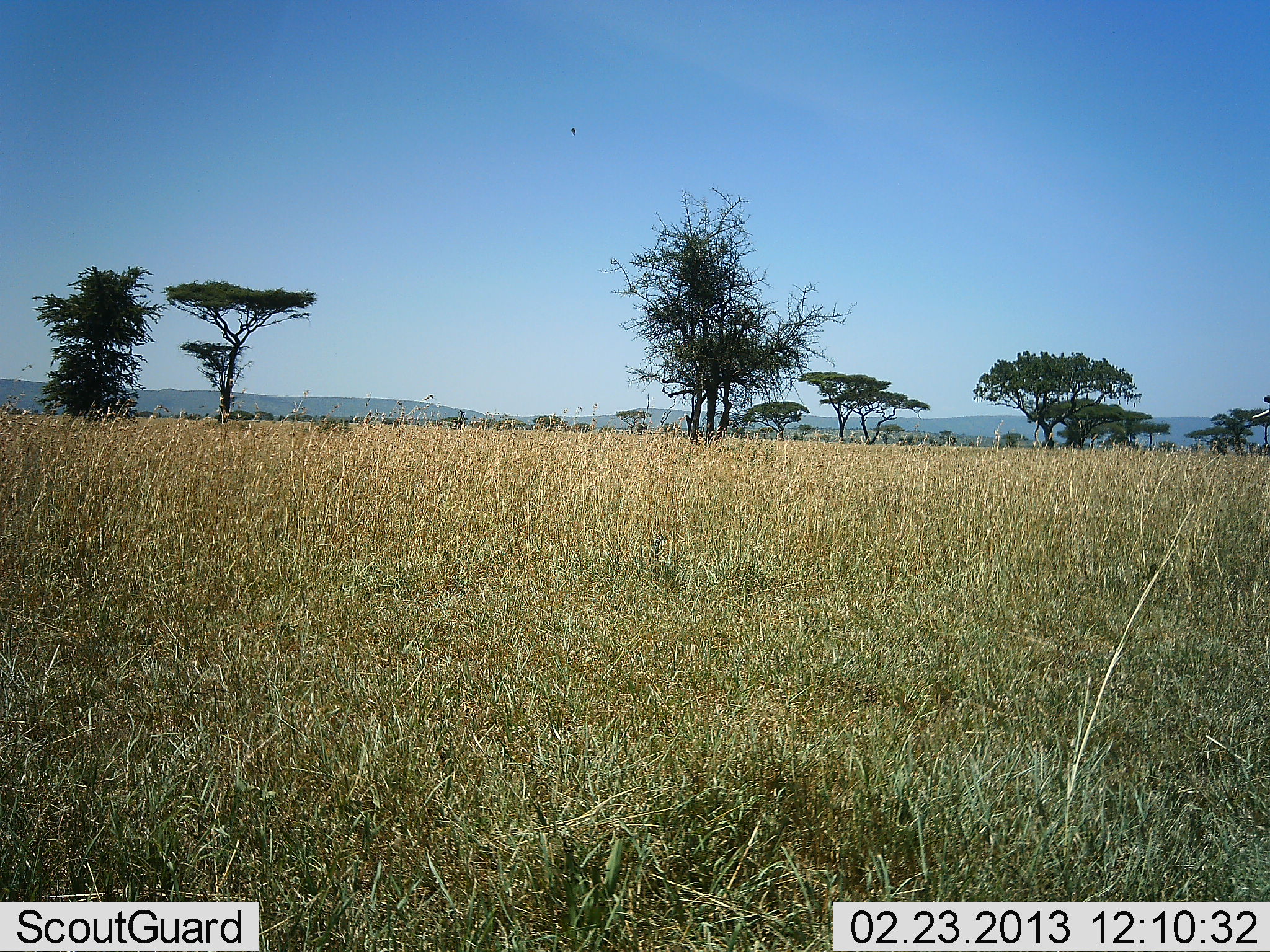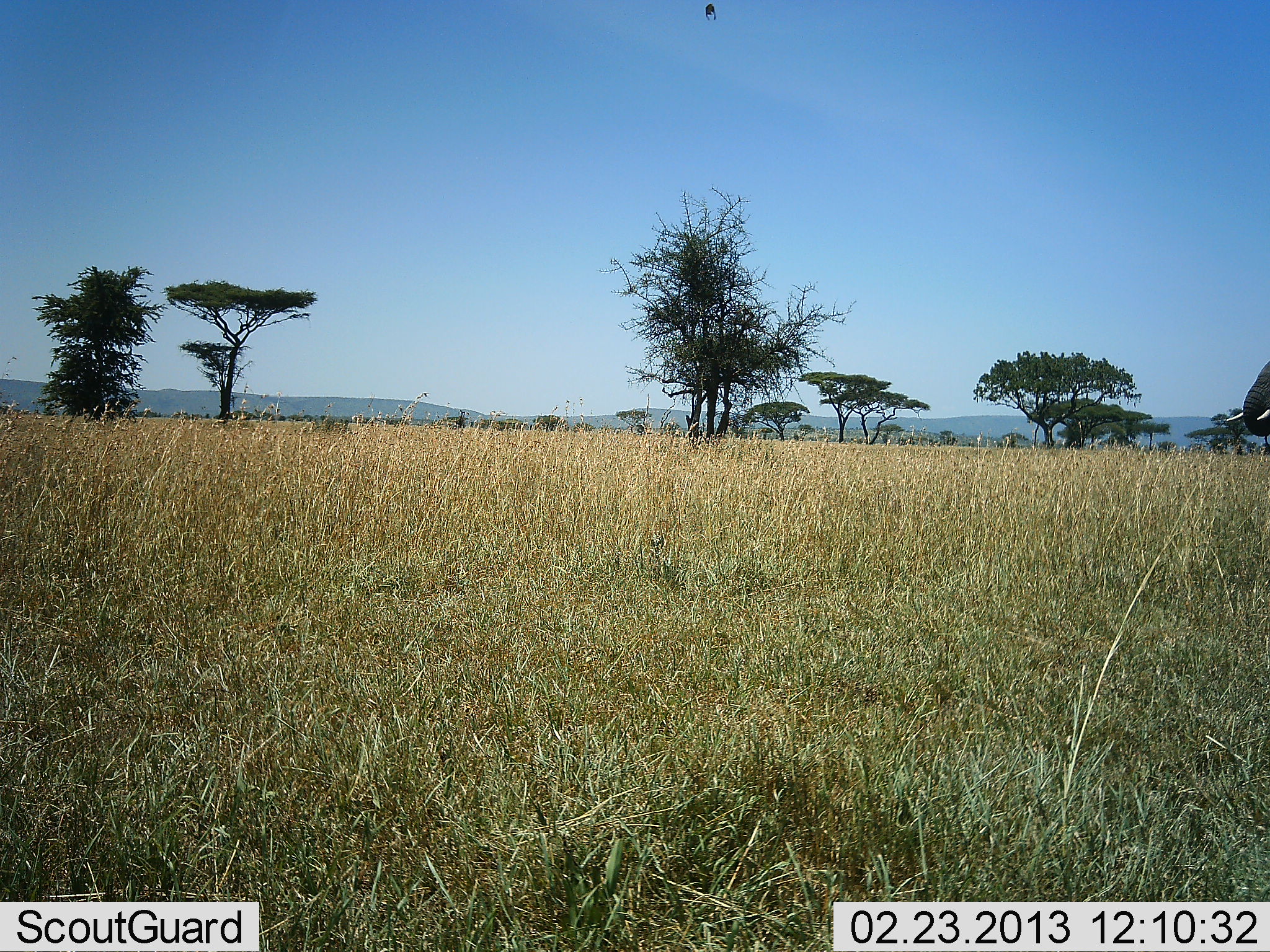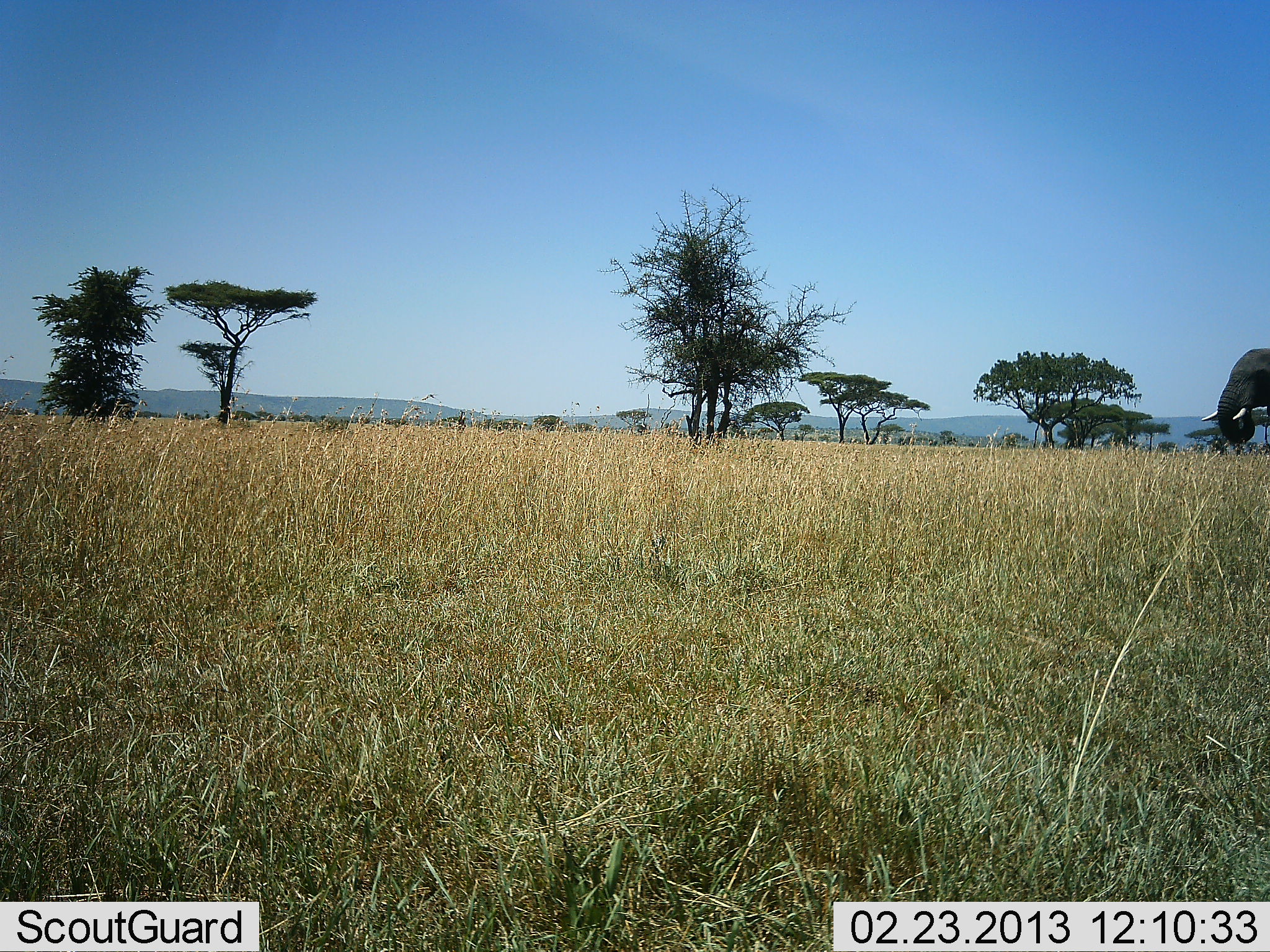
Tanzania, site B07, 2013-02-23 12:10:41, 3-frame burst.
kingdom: Animalia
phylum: Chordata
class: Mammalia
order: Proboscidea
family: Elephantidae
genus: Loxodonta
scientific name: Loxodonta africana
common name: african bush elephant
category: elephant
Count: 1.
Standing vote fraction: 0%.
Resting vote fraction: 0%.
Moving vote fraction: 100%.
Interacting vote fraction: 0%.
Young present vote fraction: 0%.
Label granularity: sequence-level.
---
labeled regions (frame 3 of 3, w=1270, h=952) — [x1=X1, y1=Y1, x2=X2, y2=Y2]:
animal: [x1=1200, y1=347, x2=1270, y2=446]